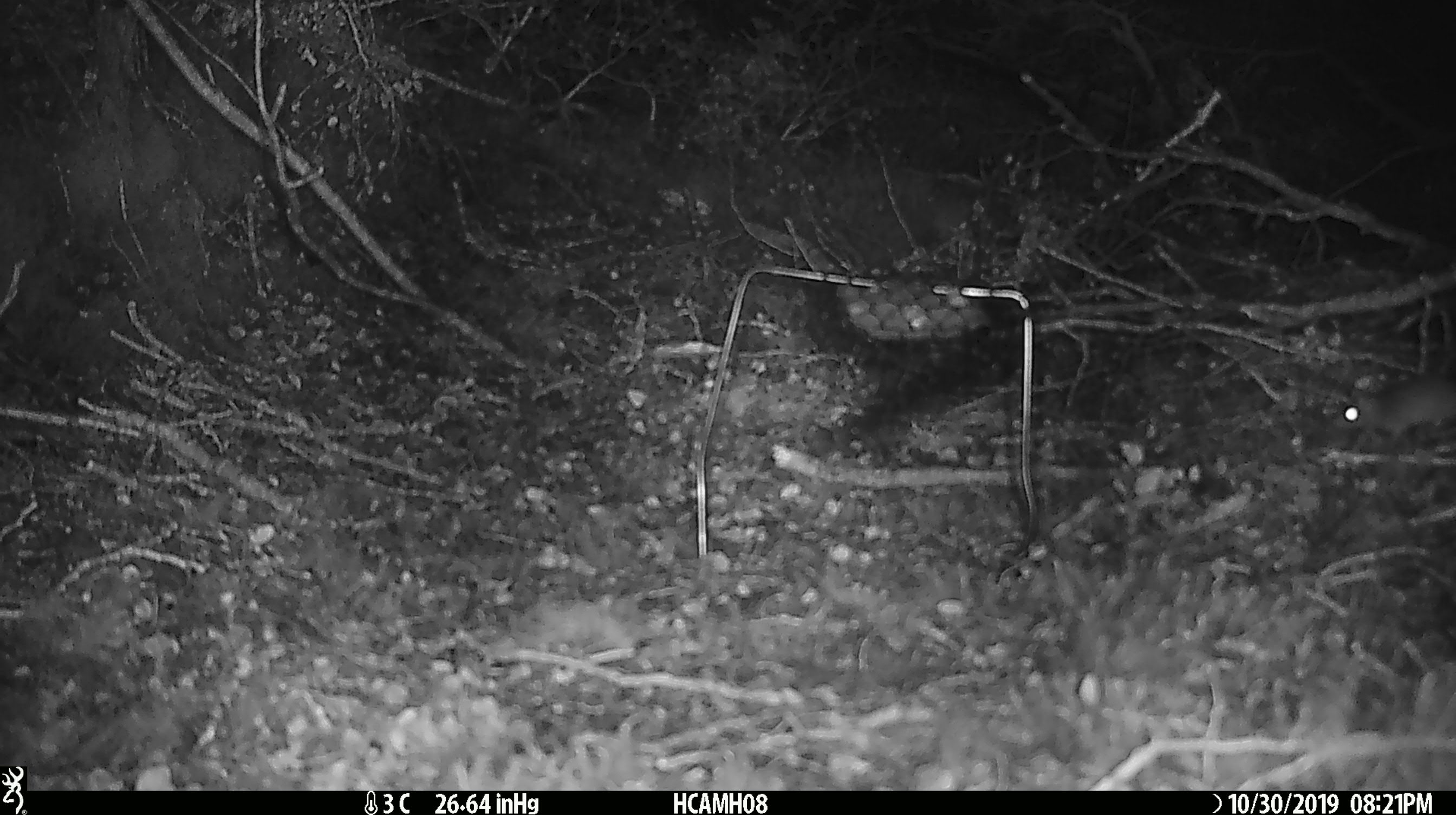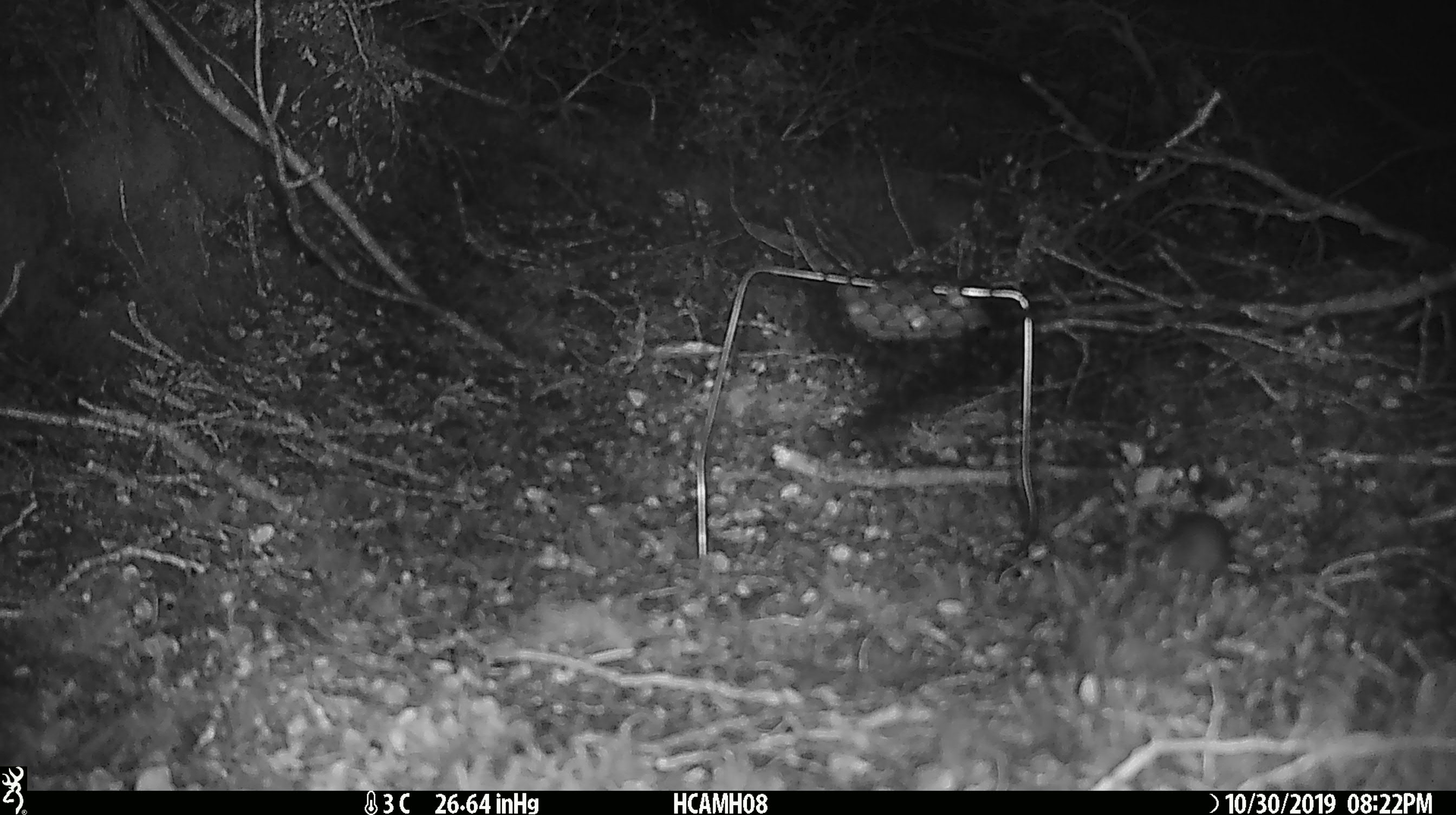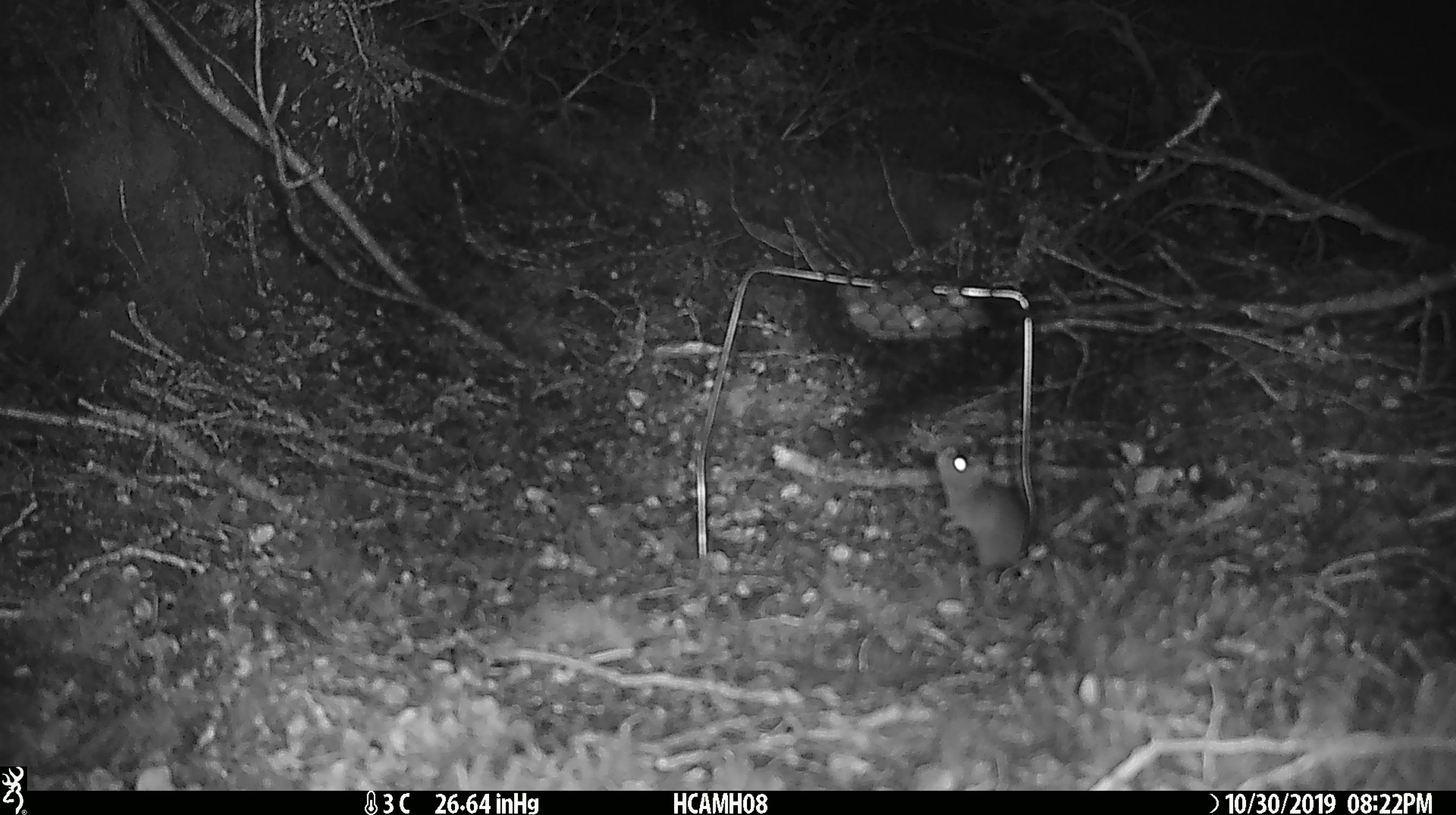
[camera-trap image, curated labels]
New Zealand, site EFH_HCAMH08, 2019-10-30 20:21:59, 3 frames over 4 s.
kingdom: Animalia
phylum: Chordata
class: Mammalia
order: Rodentia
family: Muridae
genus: Mus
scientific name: Mus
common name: mouse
Mouse (Mus).